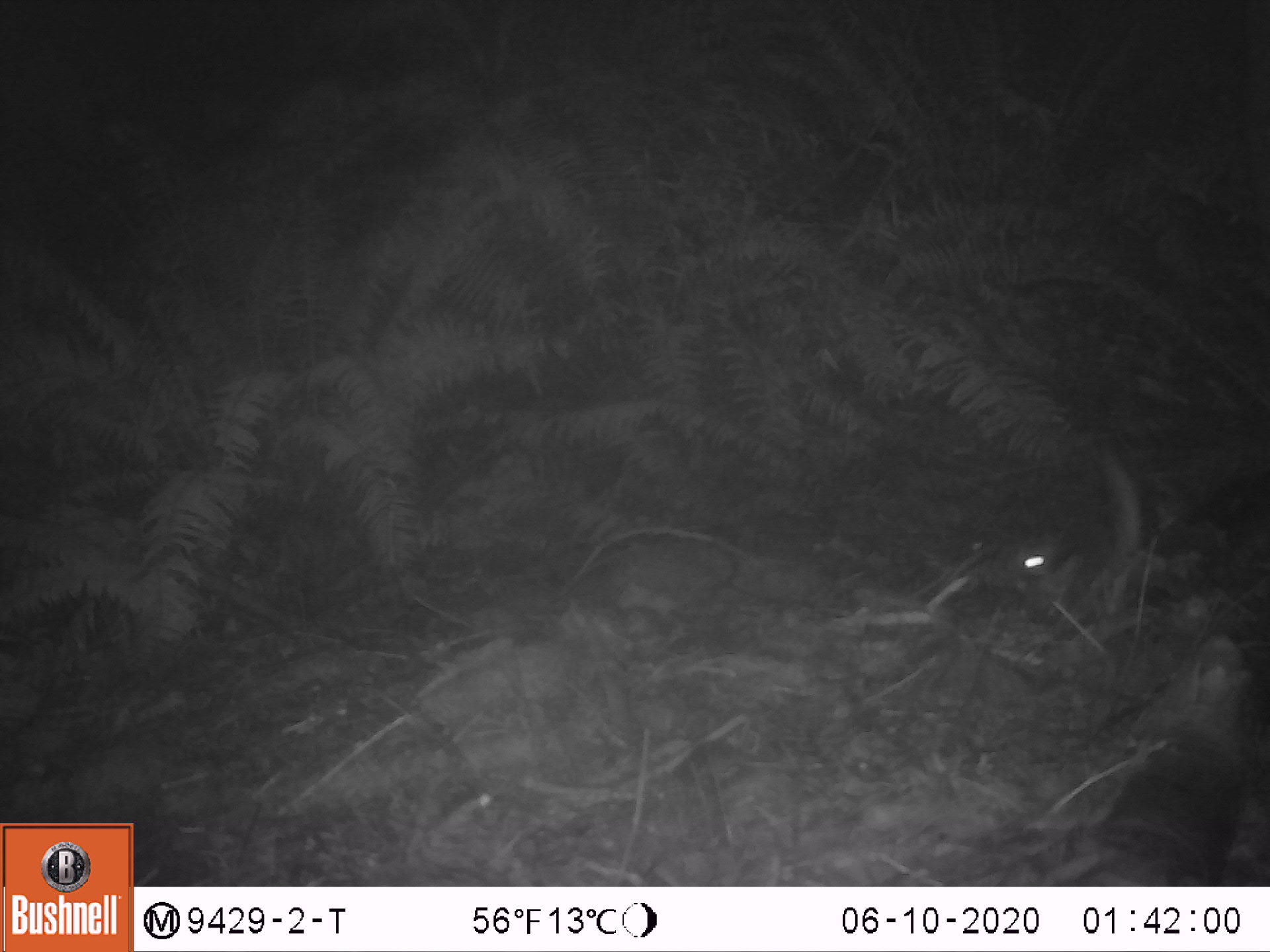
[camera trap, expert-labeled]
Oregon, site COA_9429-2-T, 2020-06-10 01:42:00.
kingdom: Animalia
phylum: Chordata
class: Mammalia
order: Rodentia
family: Sciuridae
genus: Glaucomys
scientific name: Glaucomys oregonensis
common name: humboldt's flying squirrel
Humboldt's flying squirrel (Glaucomys oregonensis).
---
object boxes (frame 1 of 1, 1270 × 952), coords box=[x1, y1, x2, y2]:
humboldt's flying squirrel: box=[995, 441, 1145, 622]